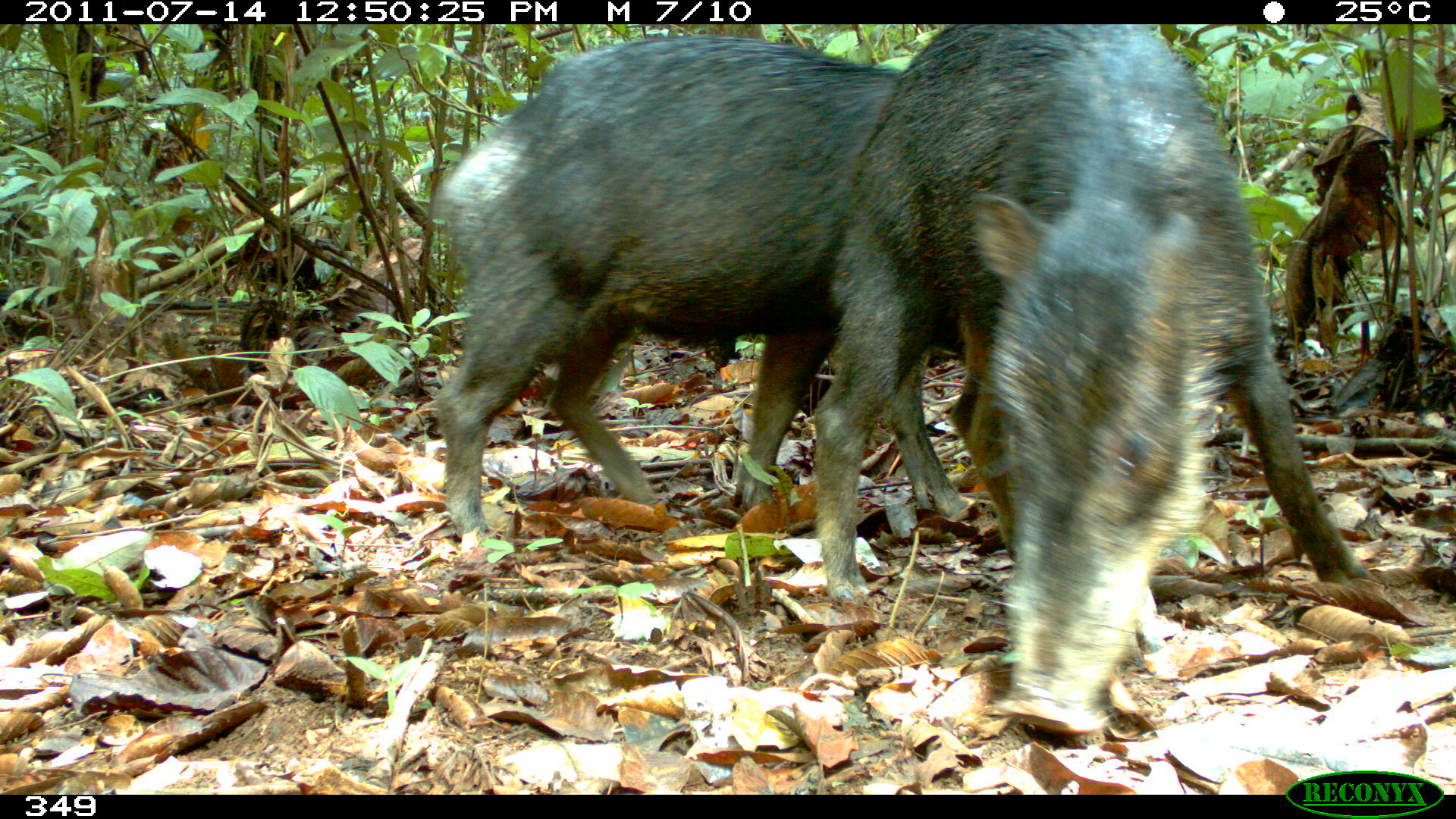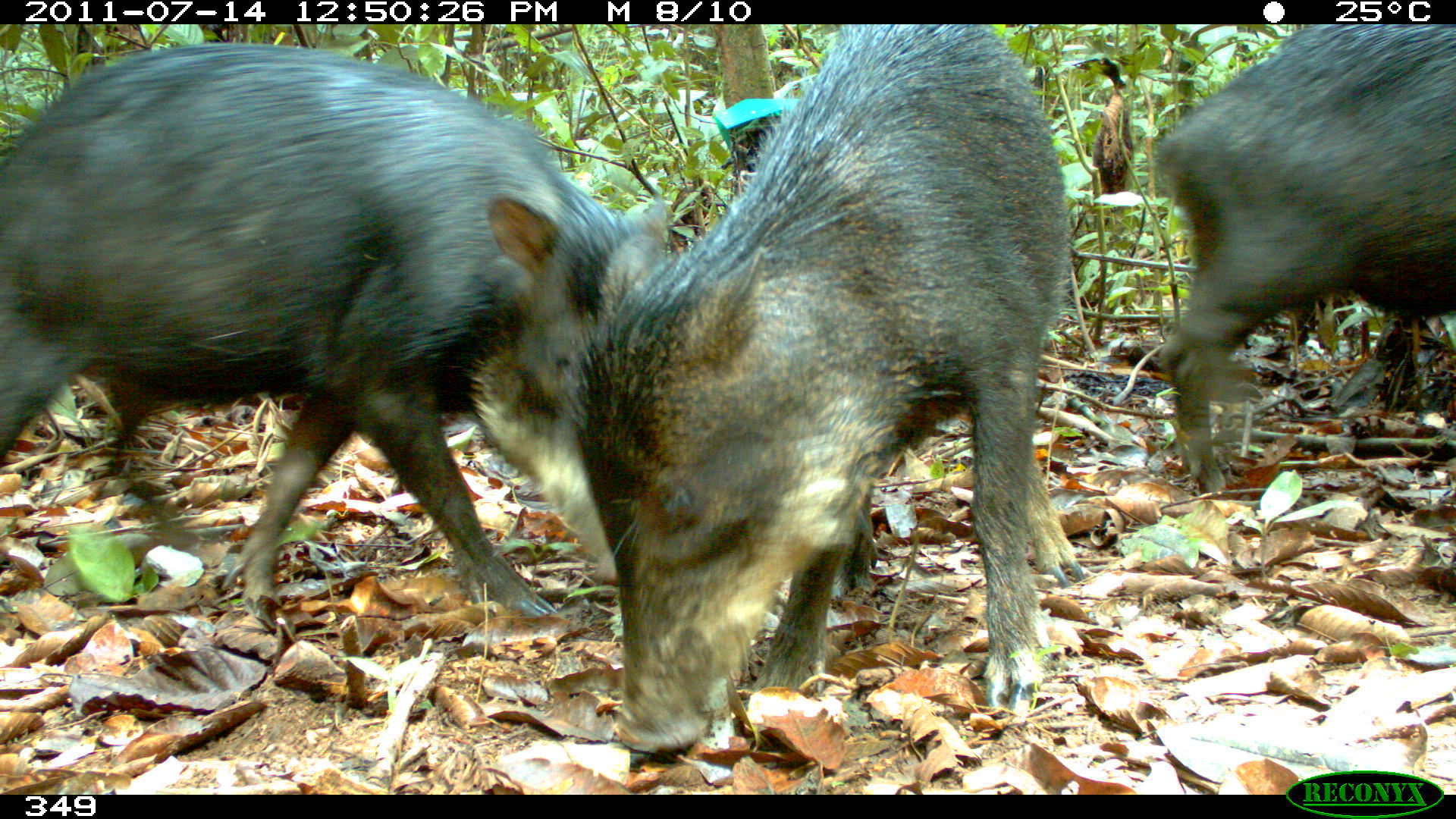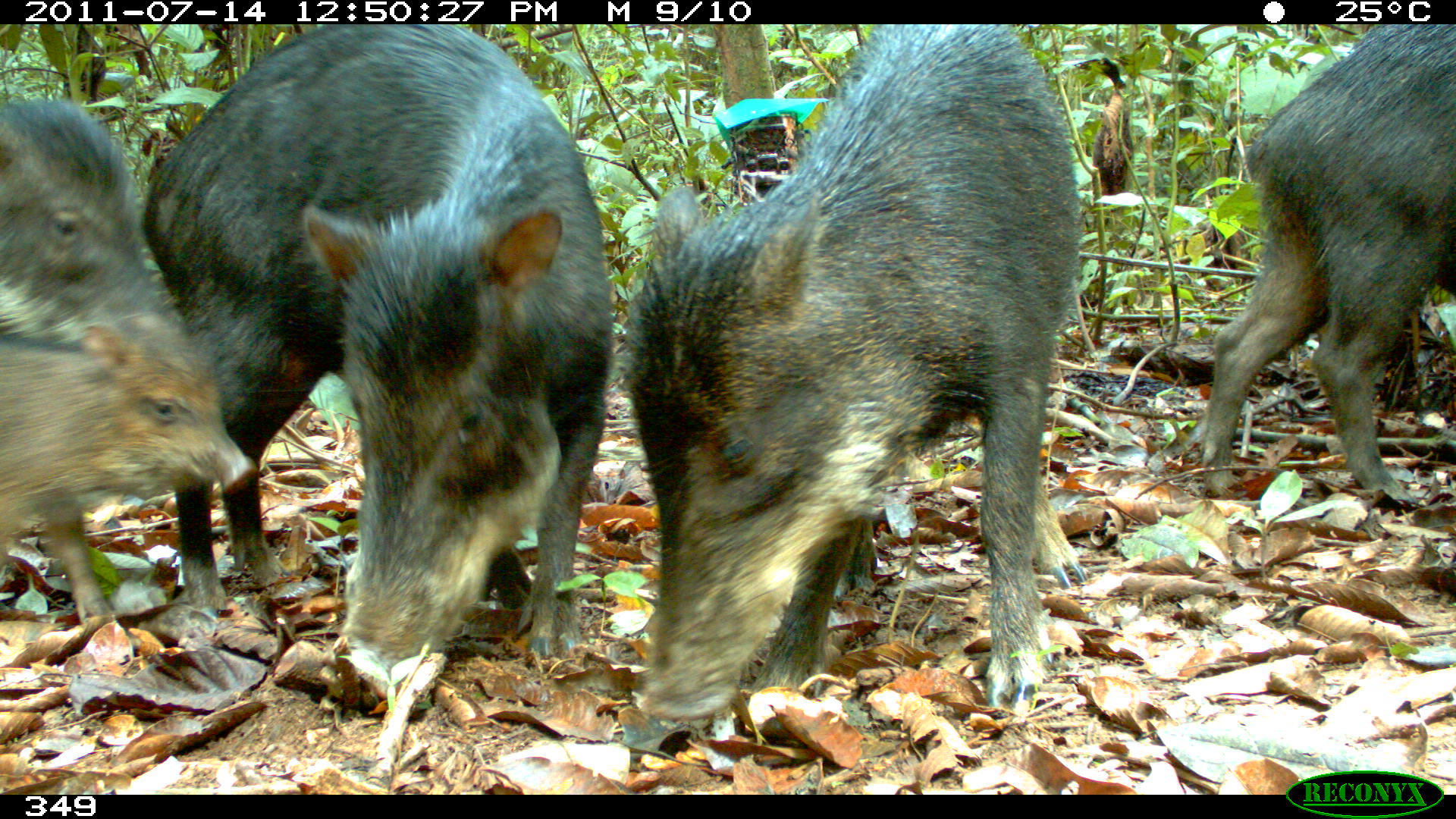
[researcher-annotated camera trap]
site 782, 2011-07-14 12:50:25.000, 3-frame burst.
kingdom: Animalia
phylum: Chordata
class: Mammalia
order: Artiodactyla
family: Tayassuidae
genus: Tayassu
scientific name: Tayassu pecari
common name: white-lipped peccary